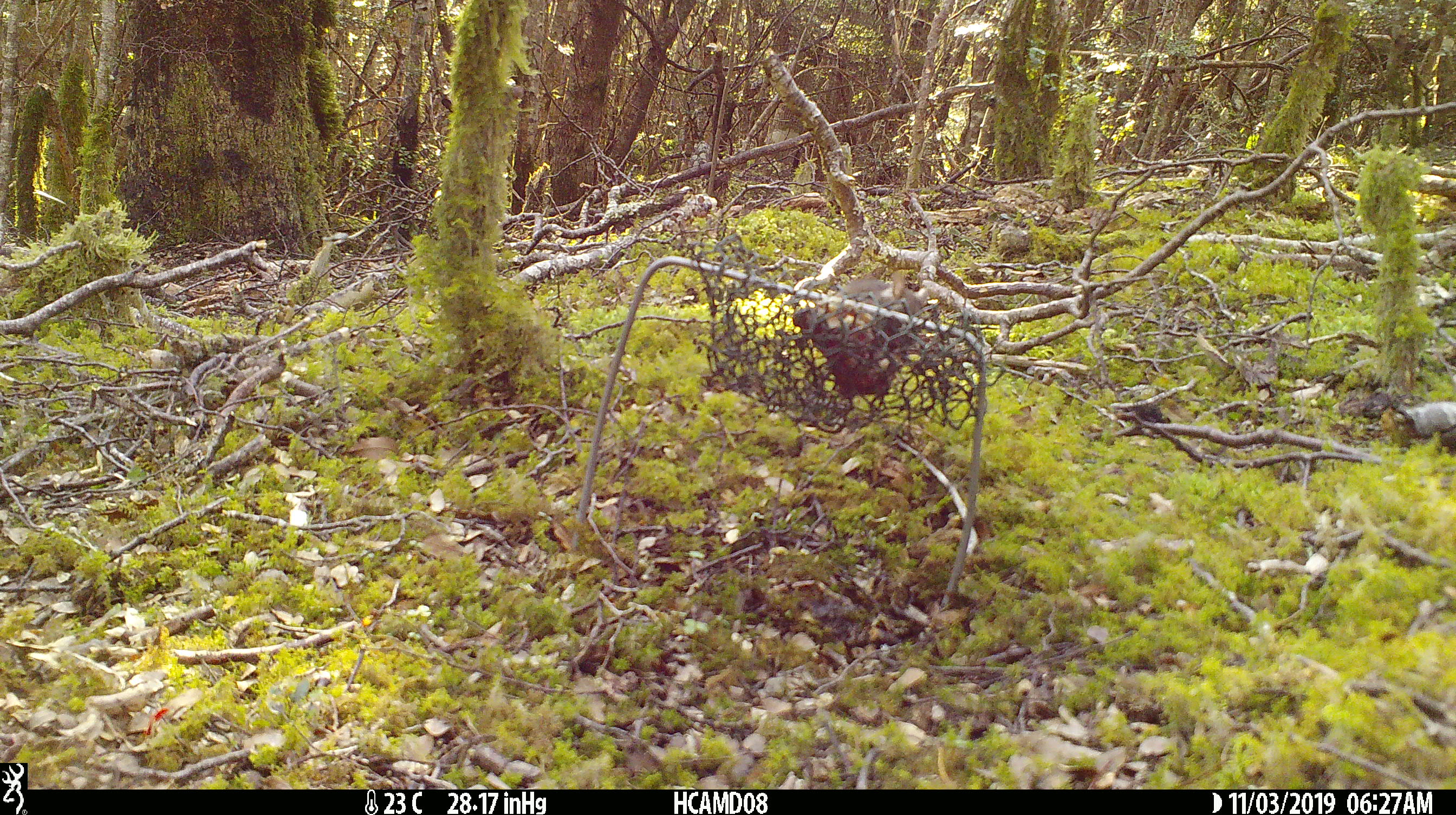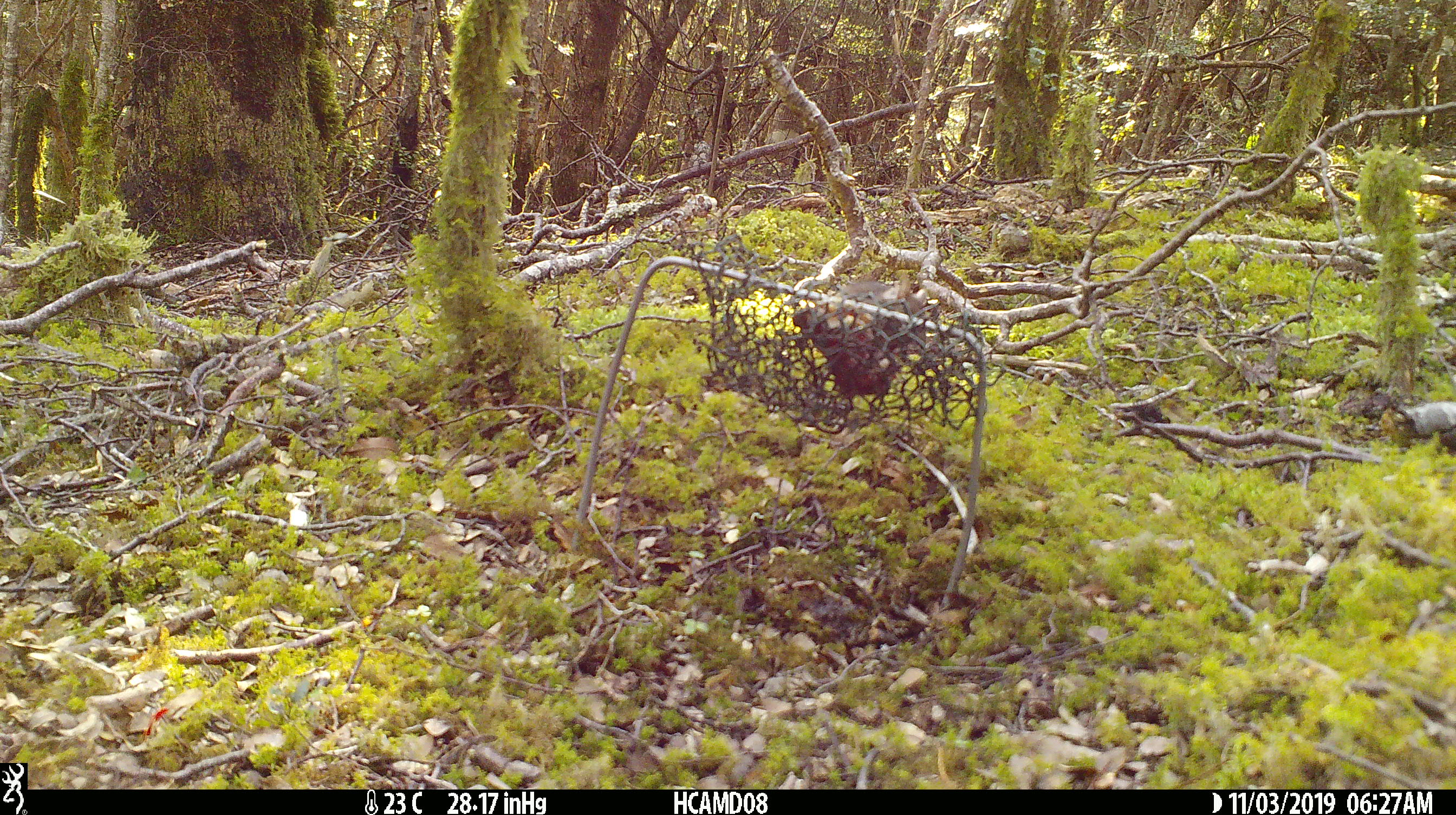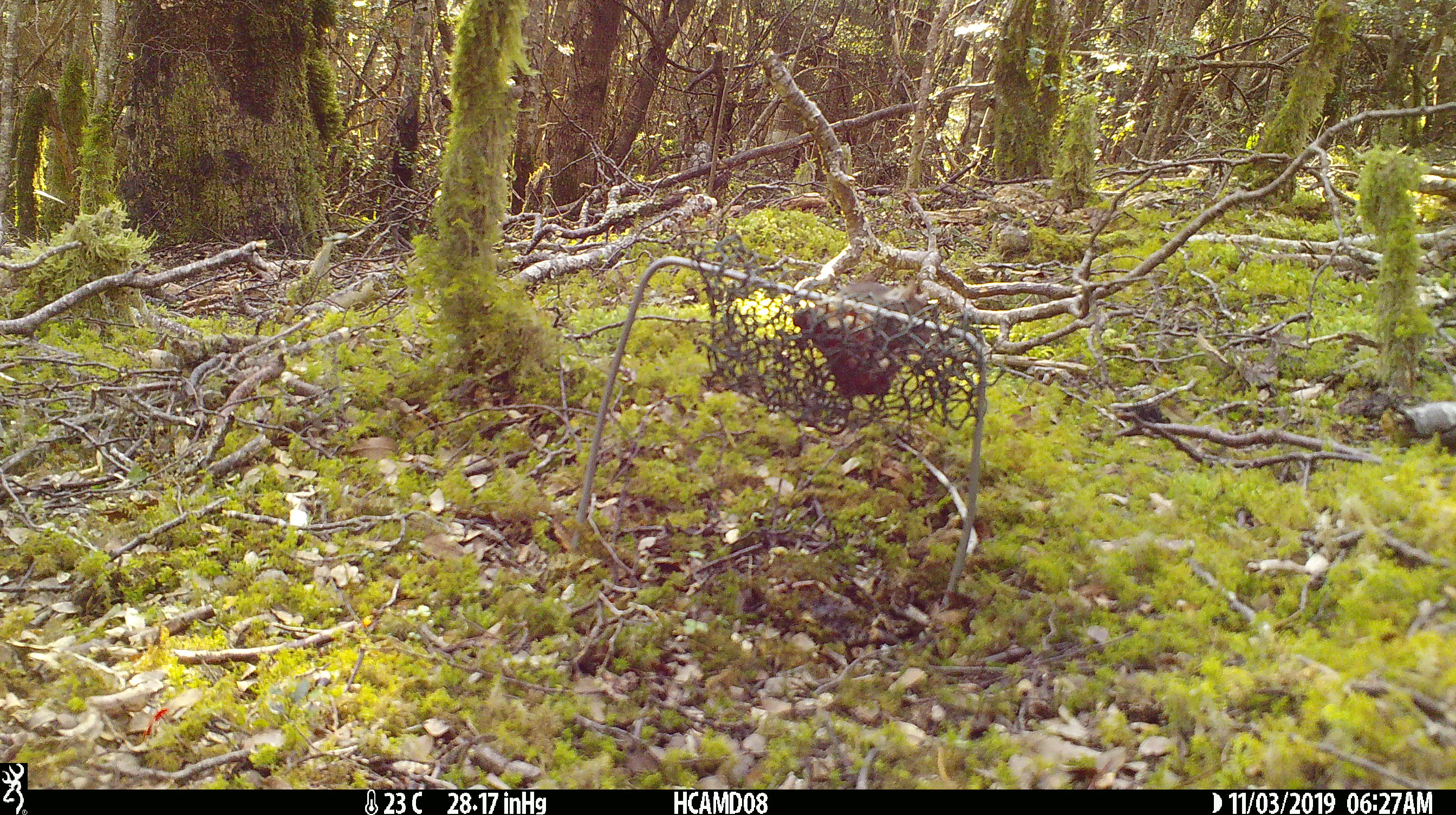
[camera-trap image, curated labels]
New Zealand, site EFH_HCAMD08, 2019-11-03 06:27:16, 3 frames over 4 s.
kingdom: Animalia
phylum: Chordata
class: Mammalia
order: Rodentia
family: Muridae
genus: Mus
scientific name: Mus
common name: mouse